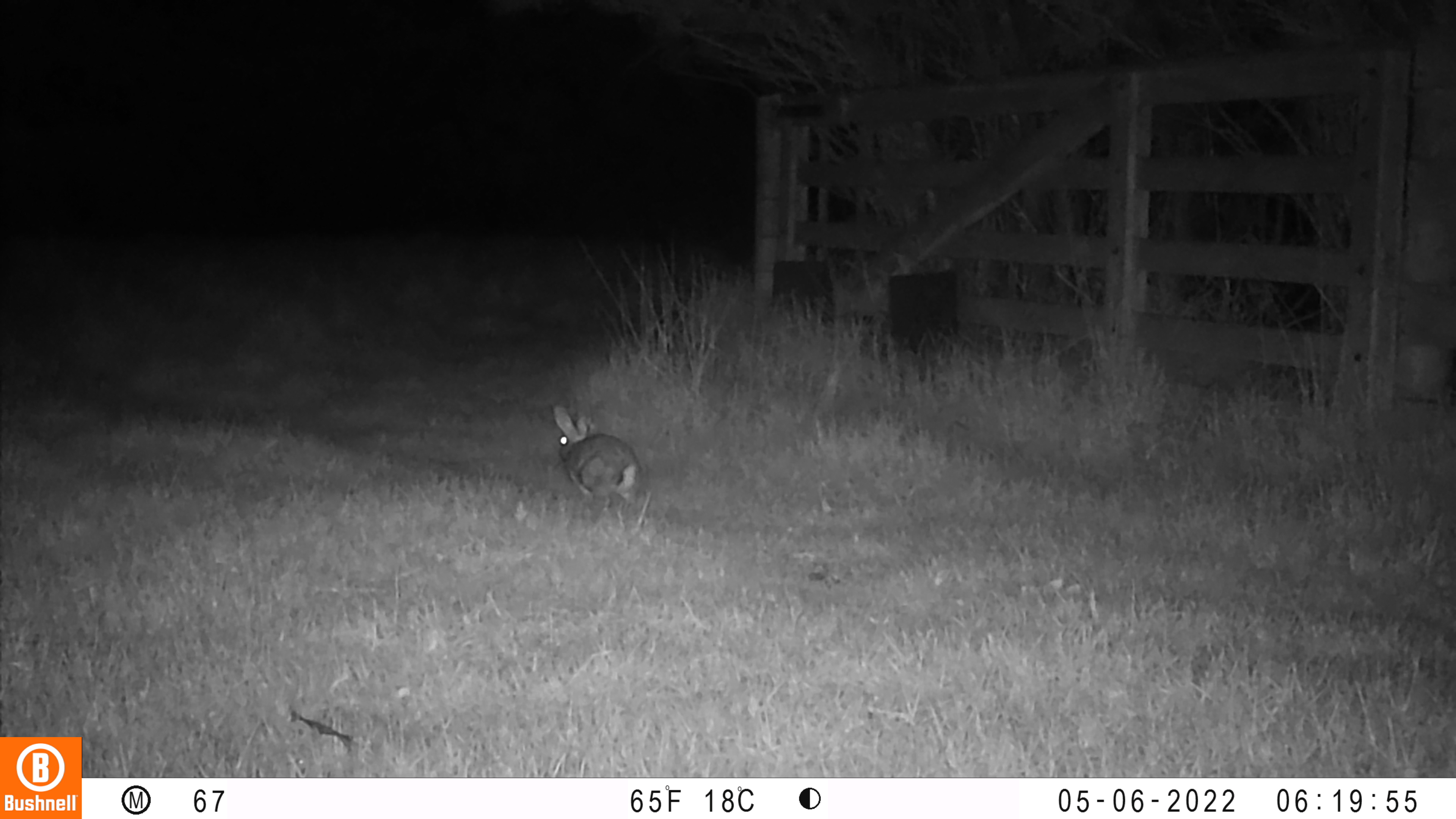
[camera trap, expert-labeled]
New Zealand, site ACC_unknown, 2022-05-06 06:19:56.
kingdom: Animalia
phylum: Chordata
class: Mammalia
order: Lagomorpha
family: Leporidae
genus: Oryctolagus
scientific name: Oryctolagus cuniculus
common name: european rabbit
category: rabbit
Rabbit (european rabbit) (Oryctolagus cuniculus).